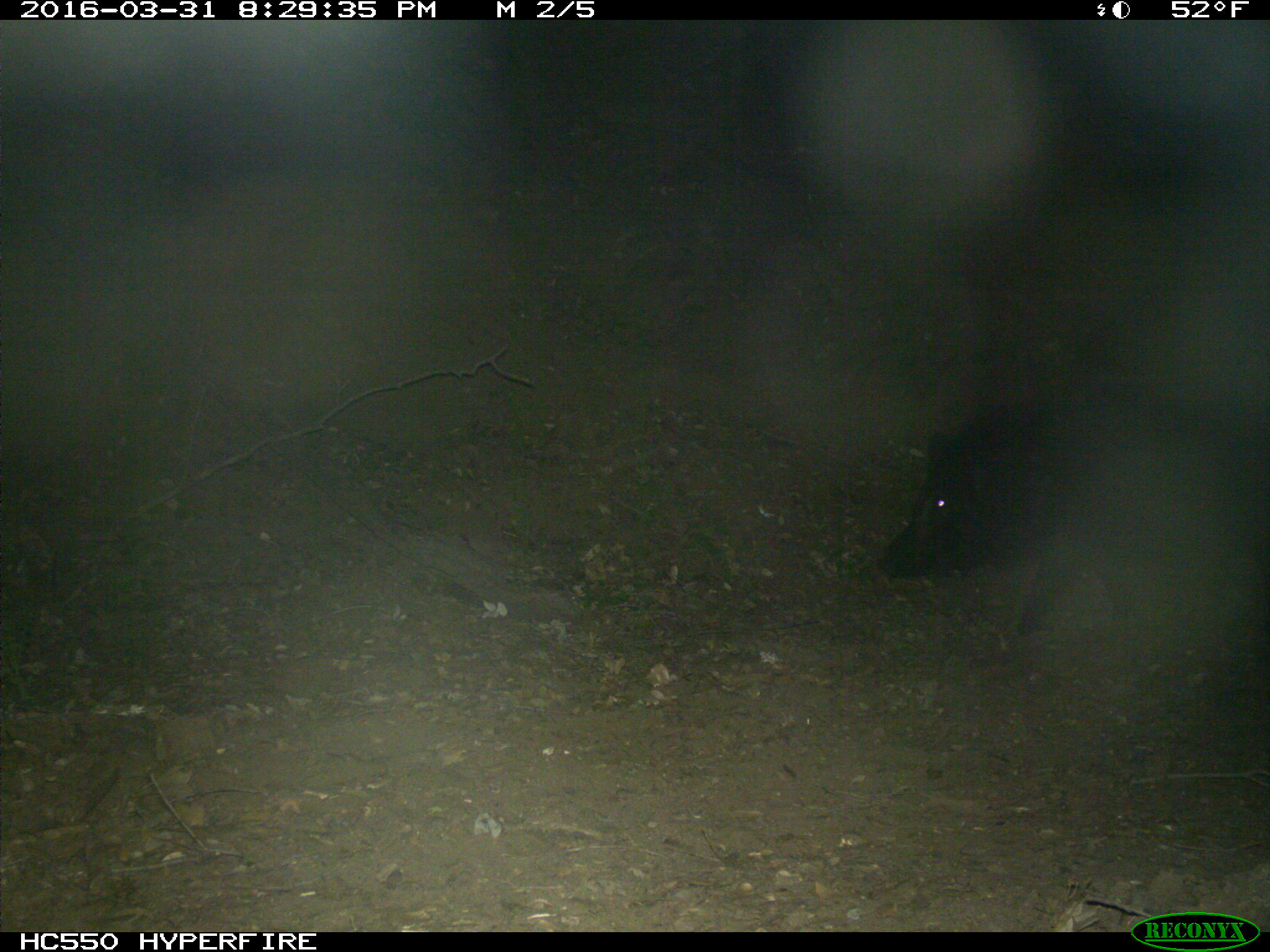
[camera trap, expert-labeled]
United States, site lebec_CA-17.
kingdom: Animalia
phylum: Chordata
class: Mammalia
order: Artiodactyla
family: Suidae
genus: Sus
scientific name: Sus scrofa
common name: wild boar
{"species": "Sus scrofa (wild boar)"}